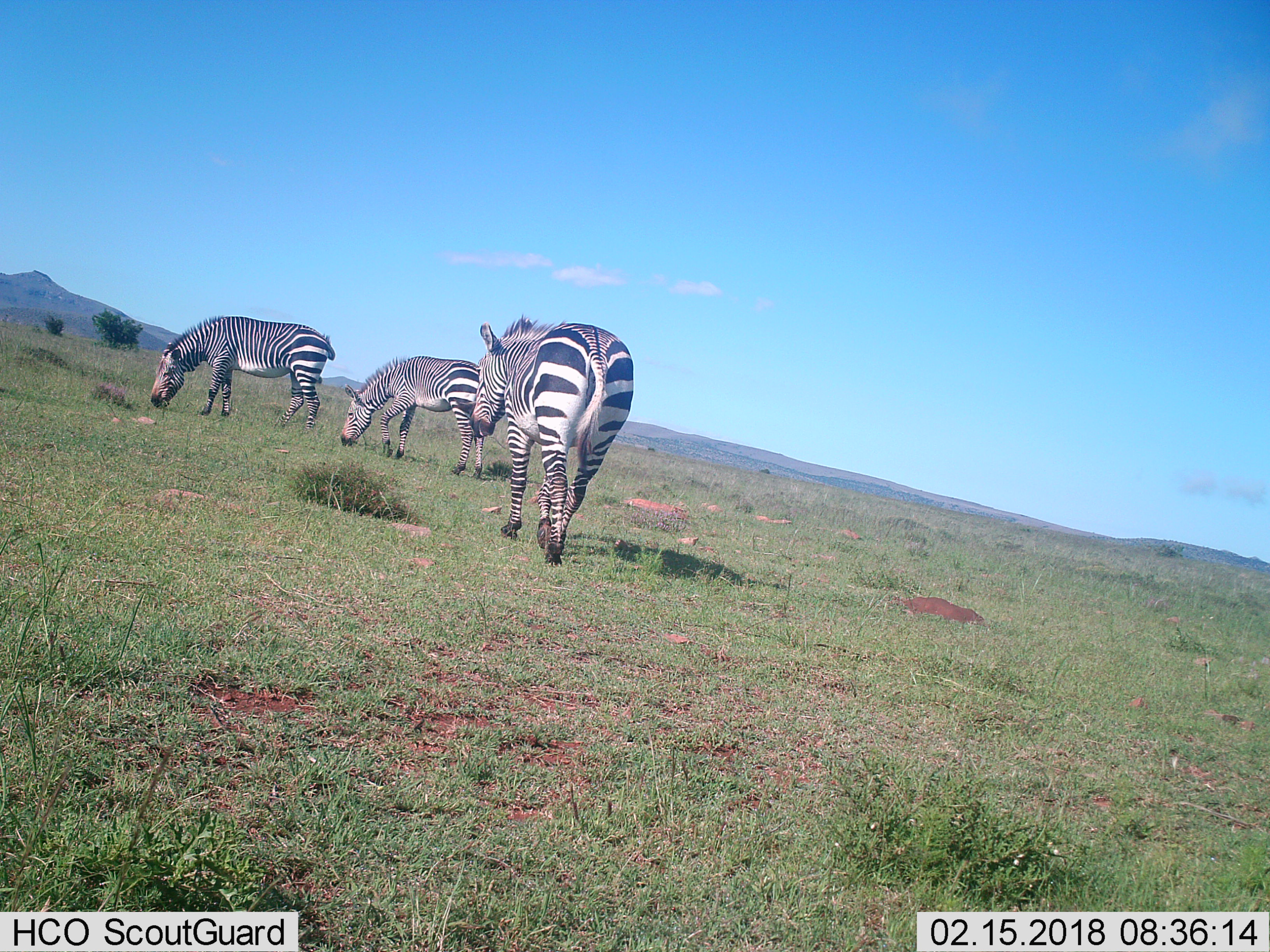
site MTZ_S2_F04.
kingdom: Animalia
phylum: Chordata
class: Mammalia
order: Perissodactyla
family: Equidae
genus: Equus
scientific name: Equus zebra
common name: mountain zebra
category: zebramountain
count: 3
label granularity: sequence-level